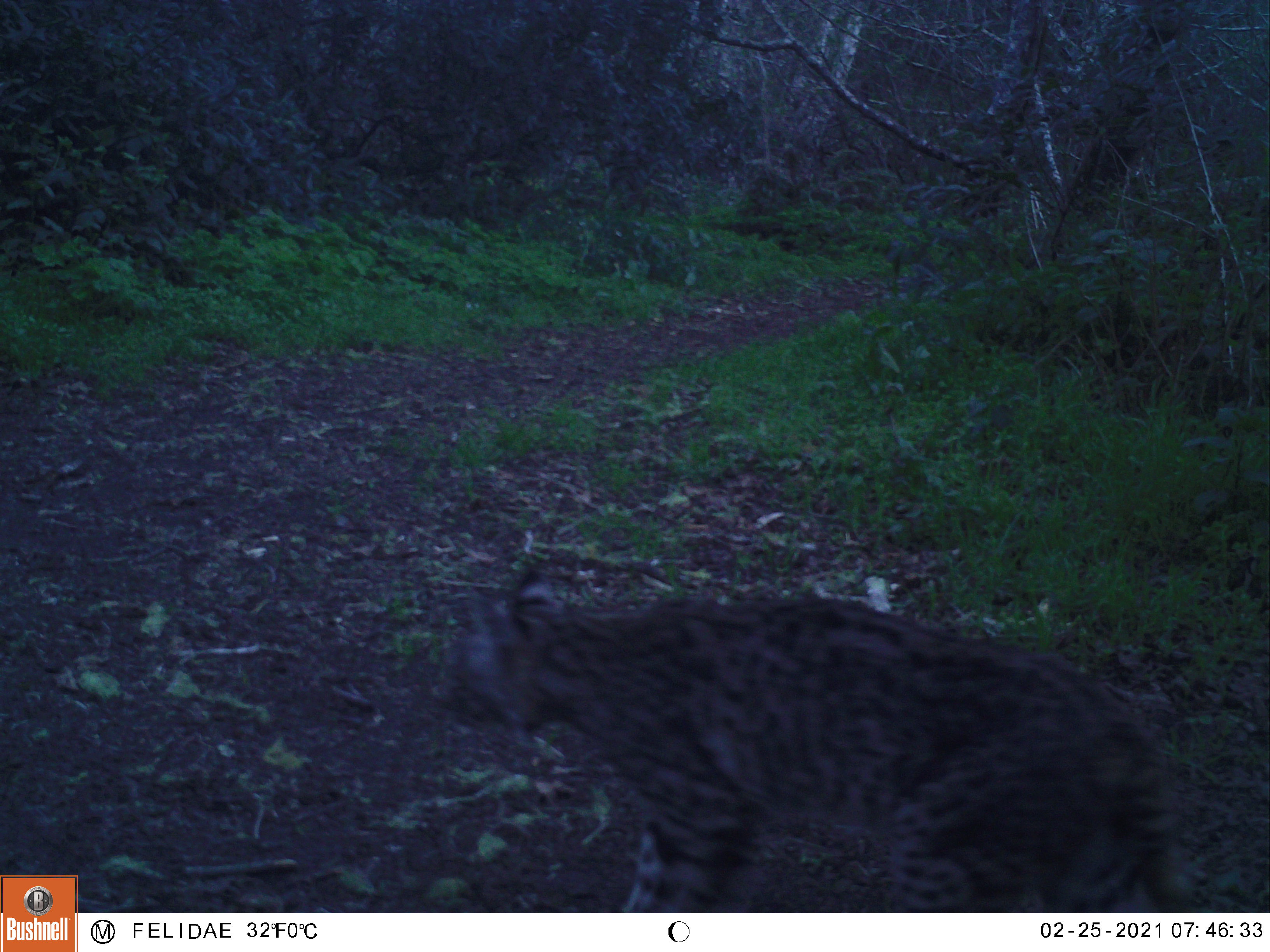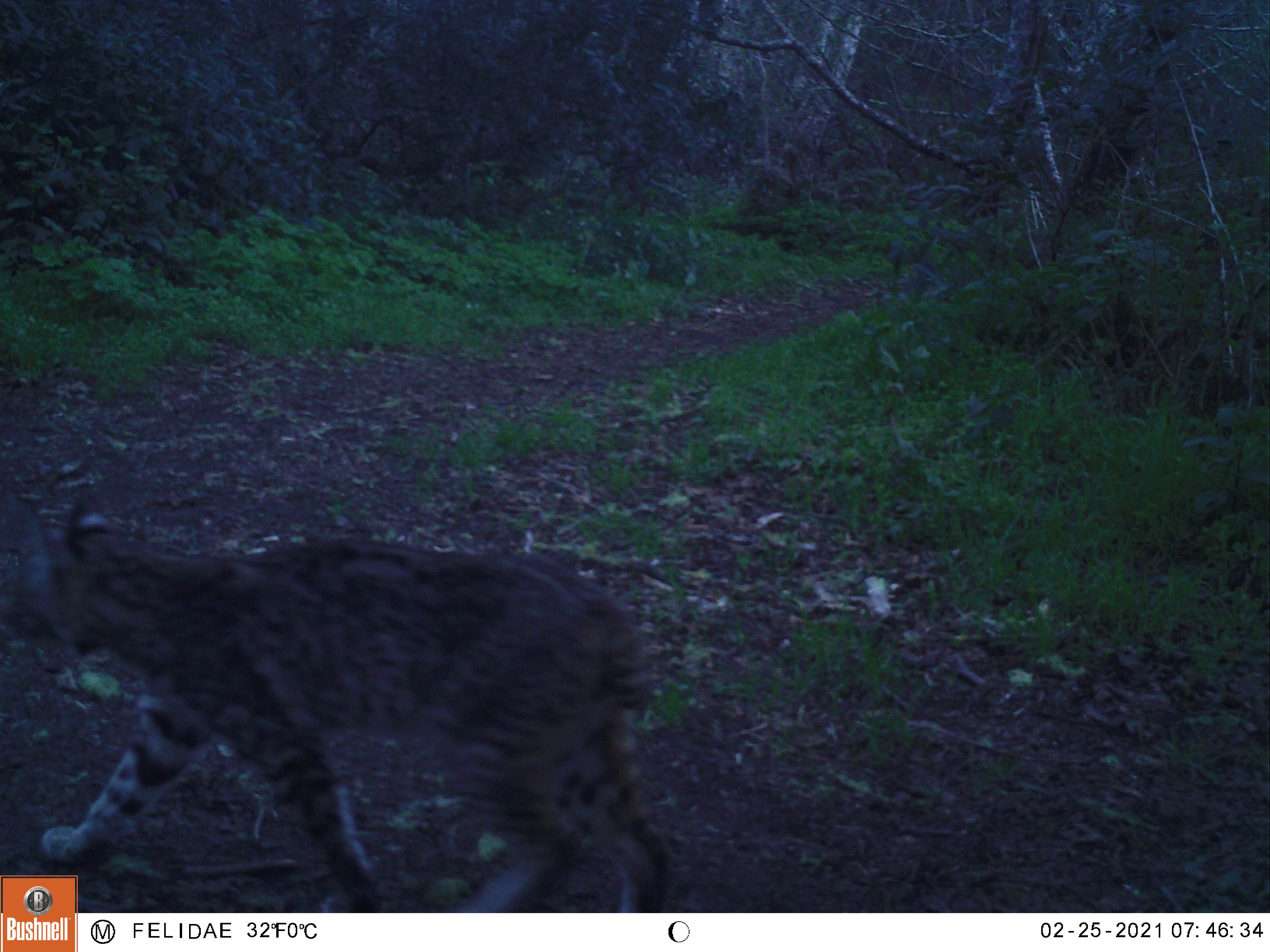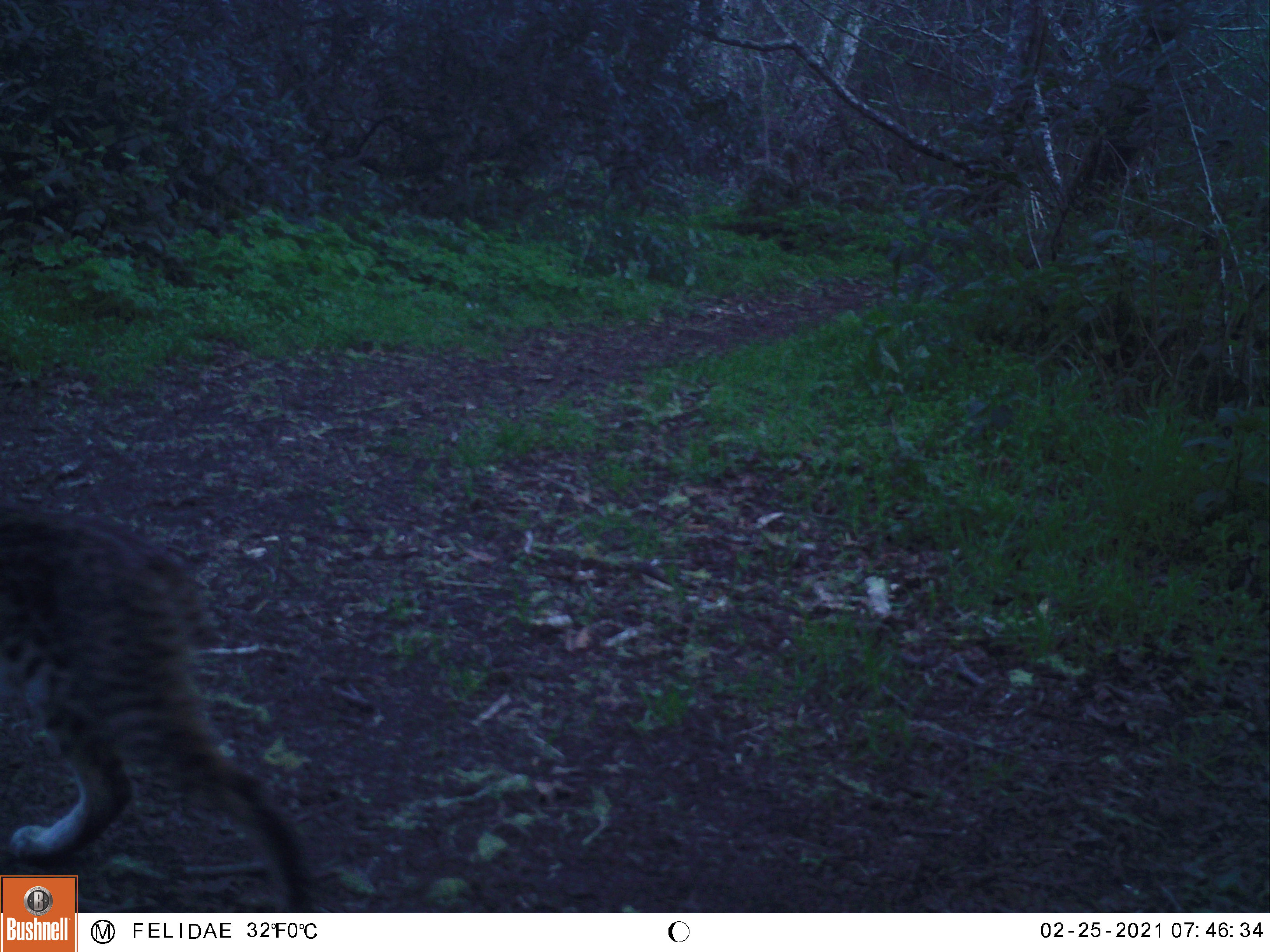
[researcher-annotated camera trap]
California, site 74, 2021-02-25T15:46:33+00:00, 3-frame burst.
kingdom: Animalia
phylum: Chordata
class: Mammalia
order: Carnivora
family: Felidae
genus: Lynx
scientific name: Lynx rufus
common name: bobcat